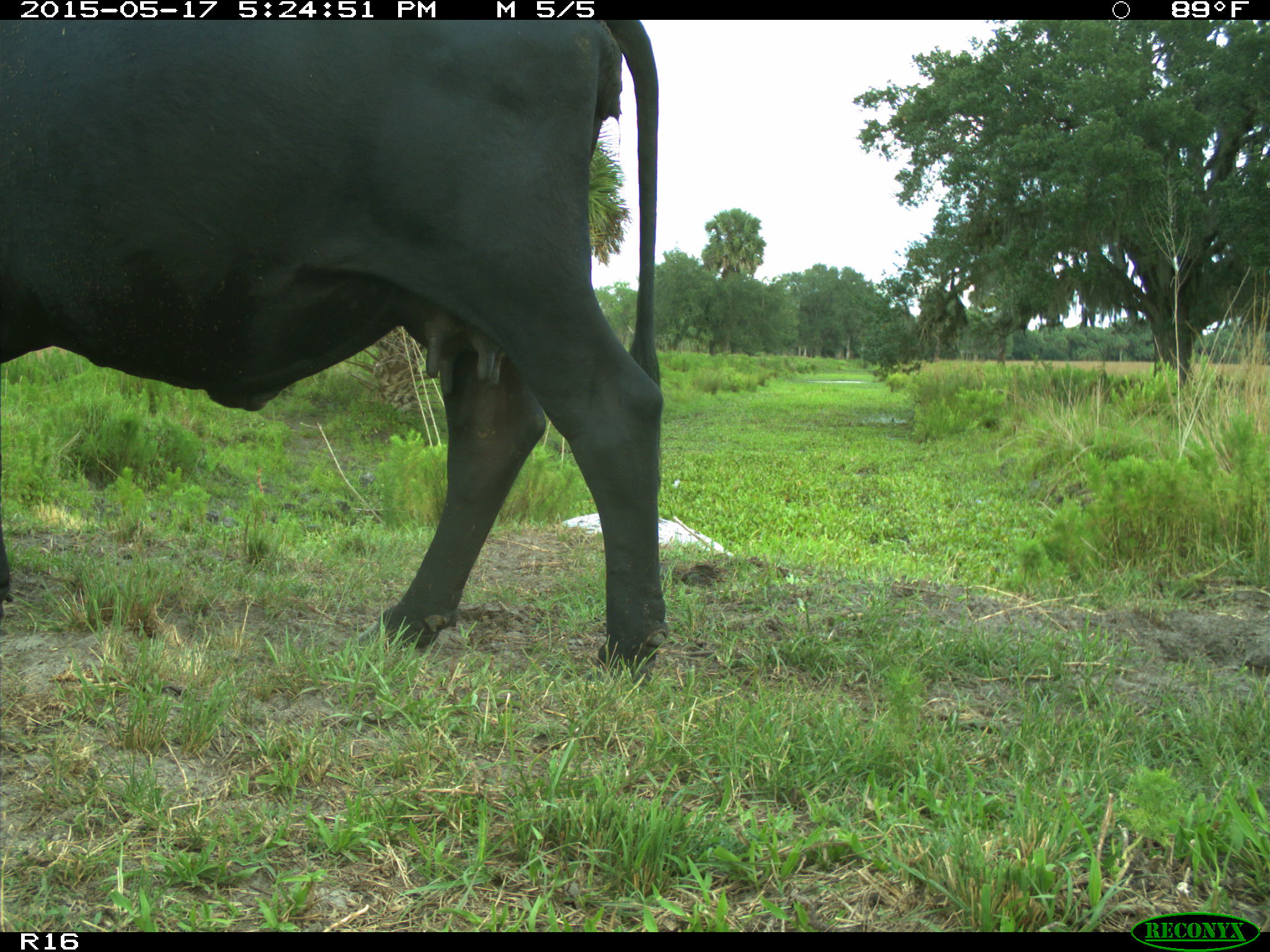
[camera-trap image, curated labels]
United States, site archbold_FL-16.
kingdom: Animalia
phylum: Chordata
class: Mammalia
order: Artiodactyla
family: Bovidae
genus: Bos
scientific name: Bos taurus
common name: domestic cow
Bos taurus (domestic cow).